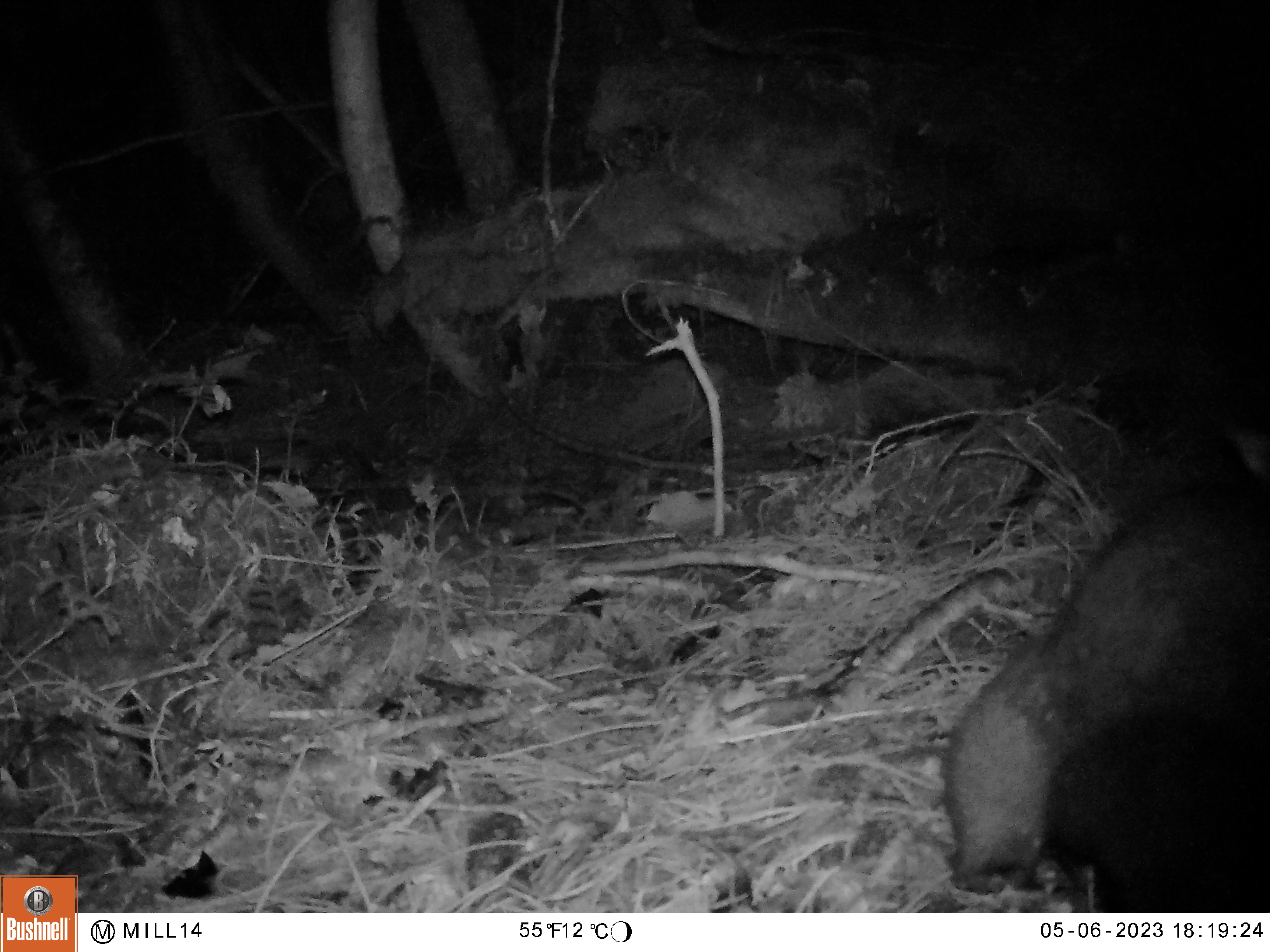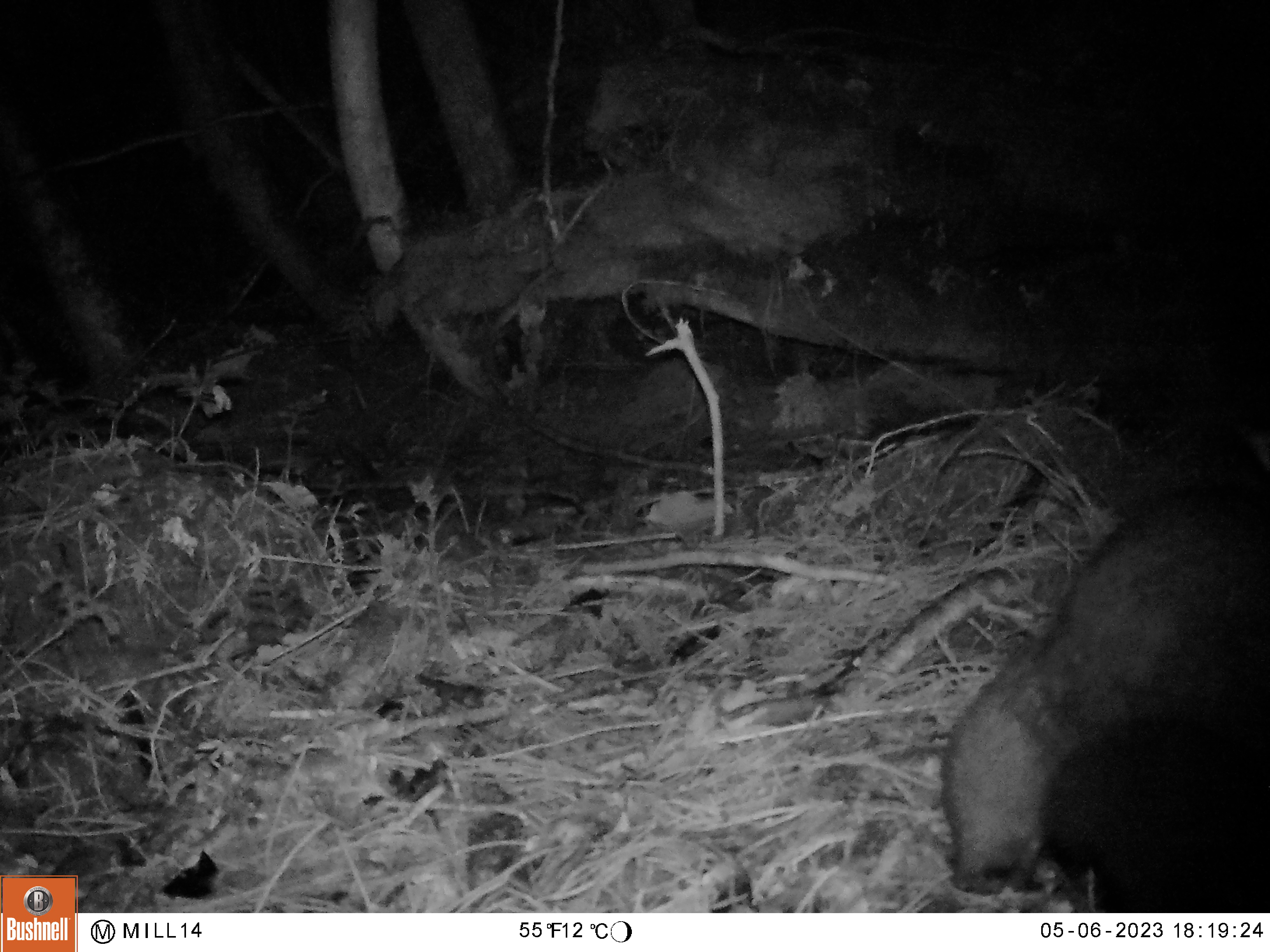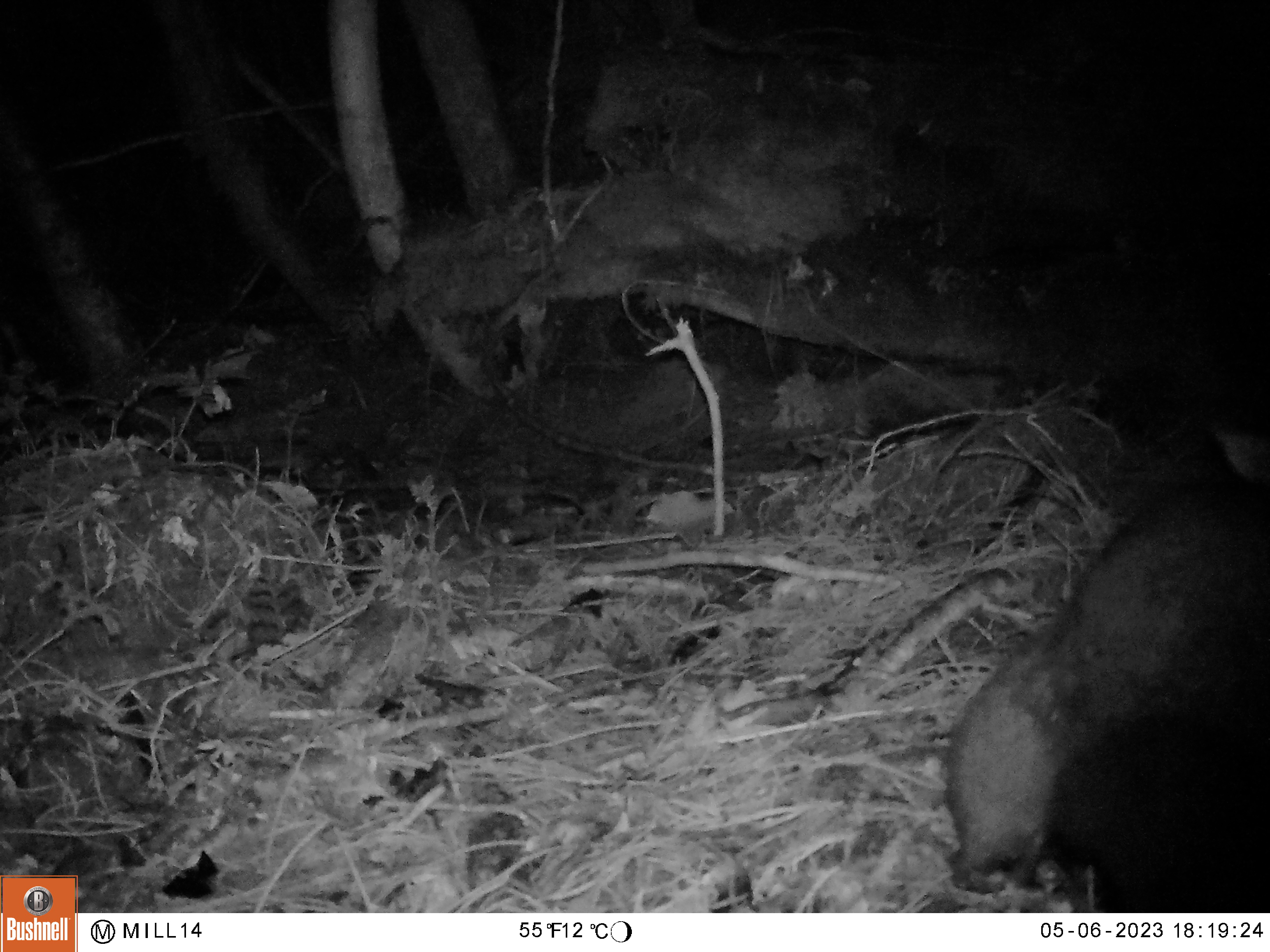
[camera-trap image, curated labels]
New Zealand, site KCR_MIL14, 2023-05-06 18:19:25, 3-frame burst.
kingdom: Animalia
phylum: Chordata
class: Mammalia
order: Diprotodontia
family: Phalangeridae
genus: Trichosurus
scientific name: Trichosurus vulpecula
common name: common brushtail possum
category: possum